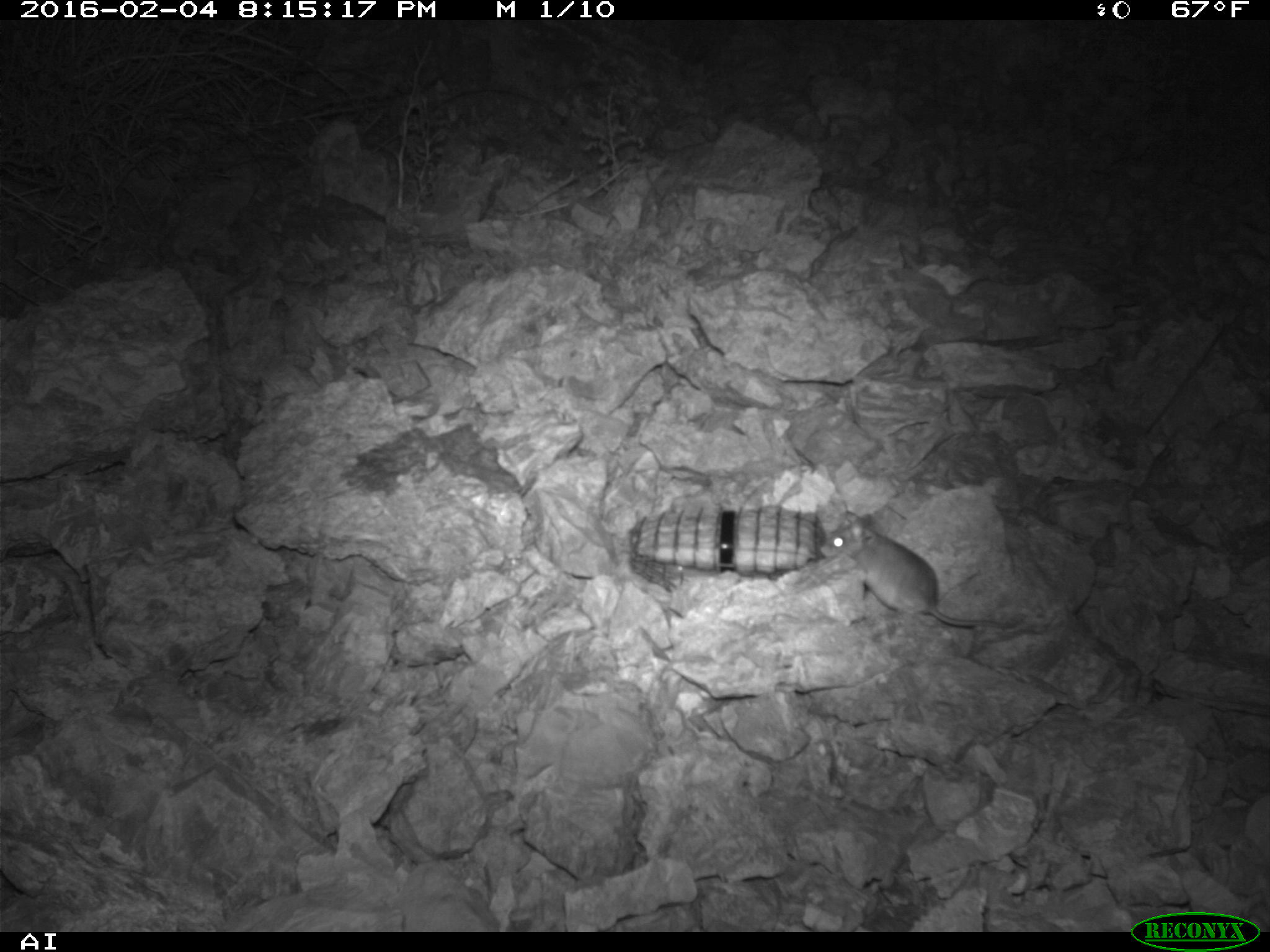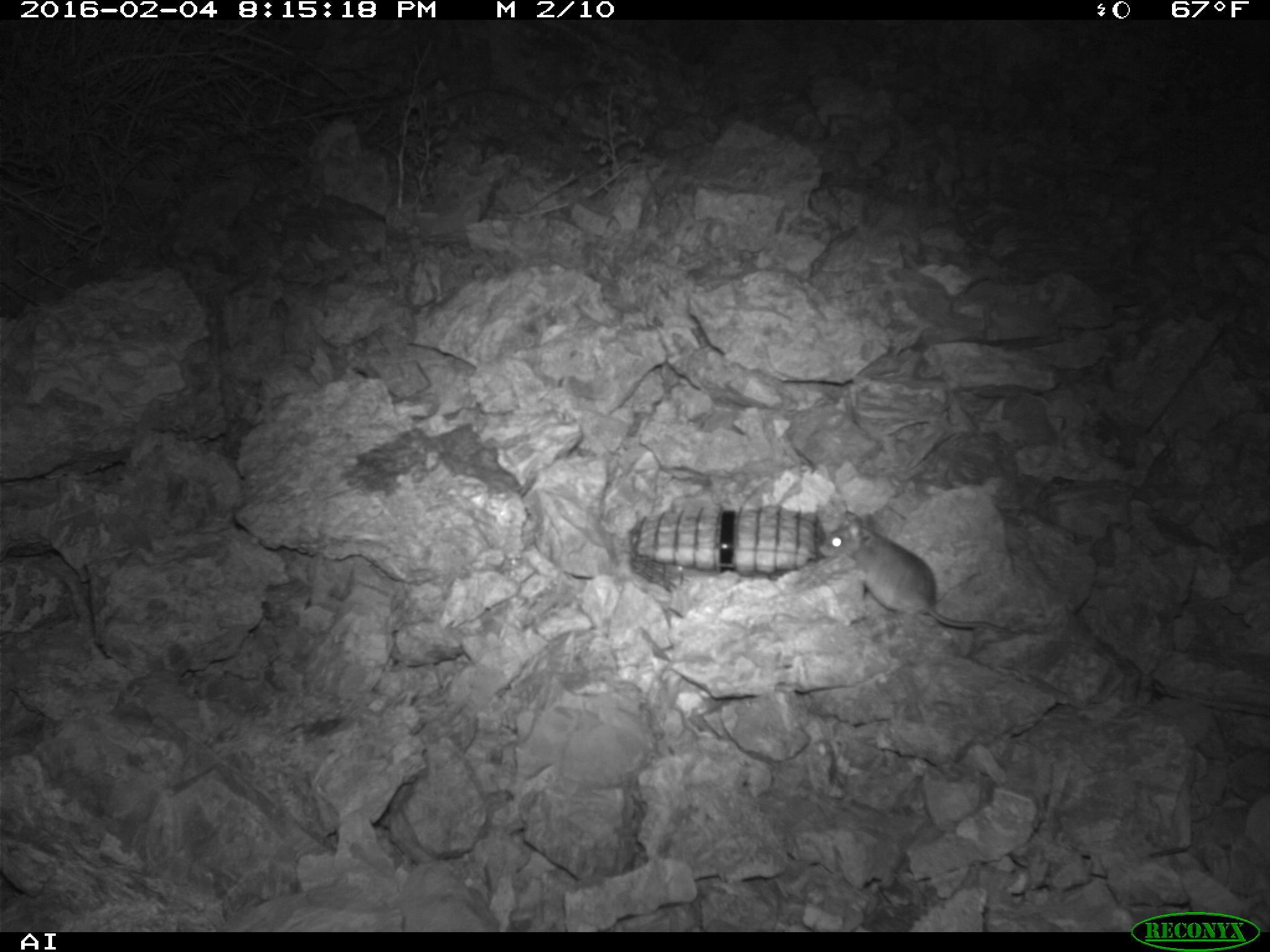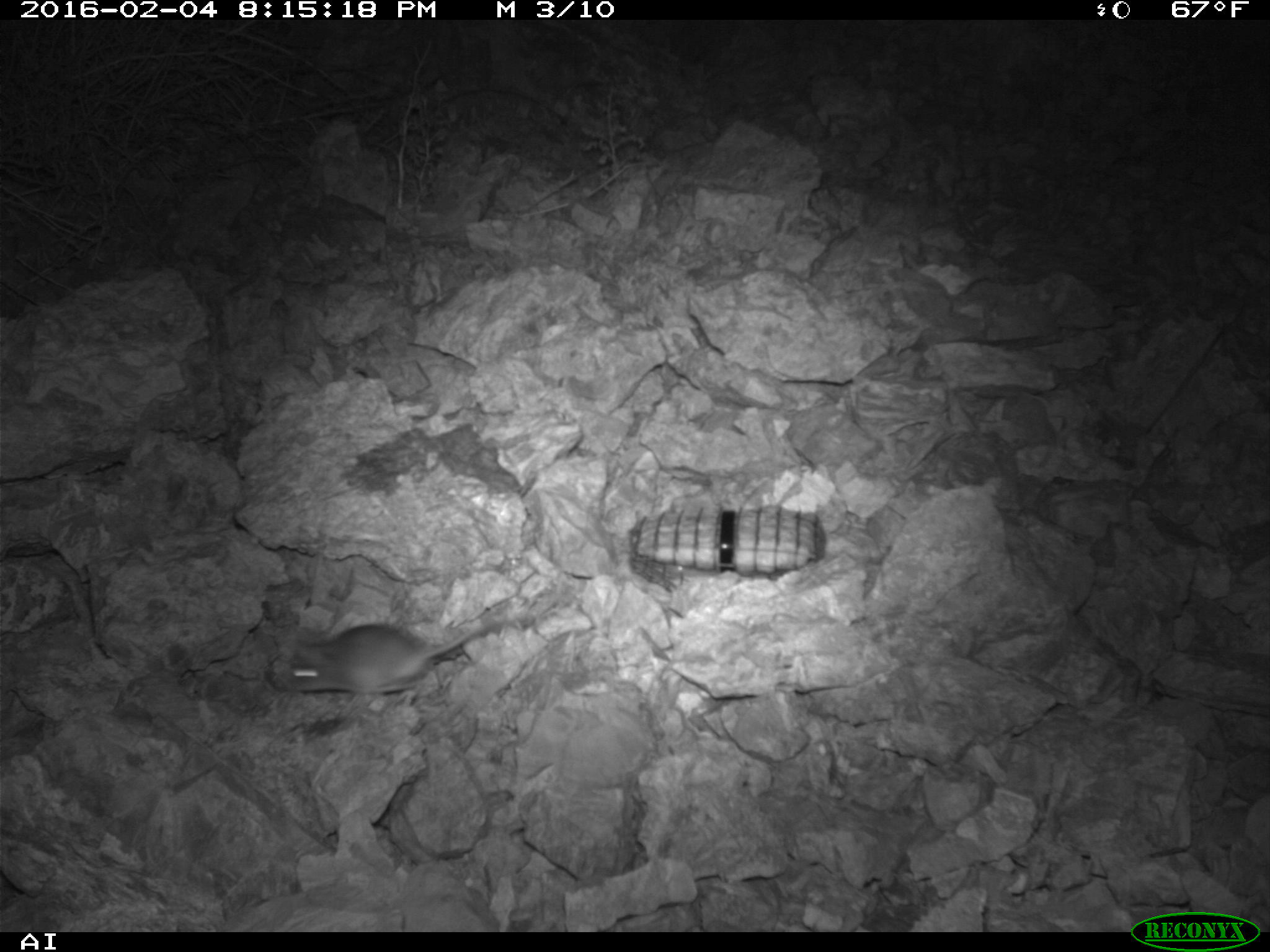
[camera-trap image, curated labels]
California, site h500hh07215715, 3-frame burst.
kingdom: Animalia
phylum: Chordata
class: Mammalia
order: Rodentia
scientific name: Rodentia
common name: rodent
Rodent (Rodentia).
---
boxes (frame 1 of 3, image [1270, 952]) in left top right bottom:
rodent: 819 511 1025 631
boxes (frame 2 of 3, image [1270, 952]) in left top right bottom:
rodent: 819 511 1014 632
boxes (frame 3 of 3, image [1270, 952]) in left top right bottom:
rodent: 285 609 533 697